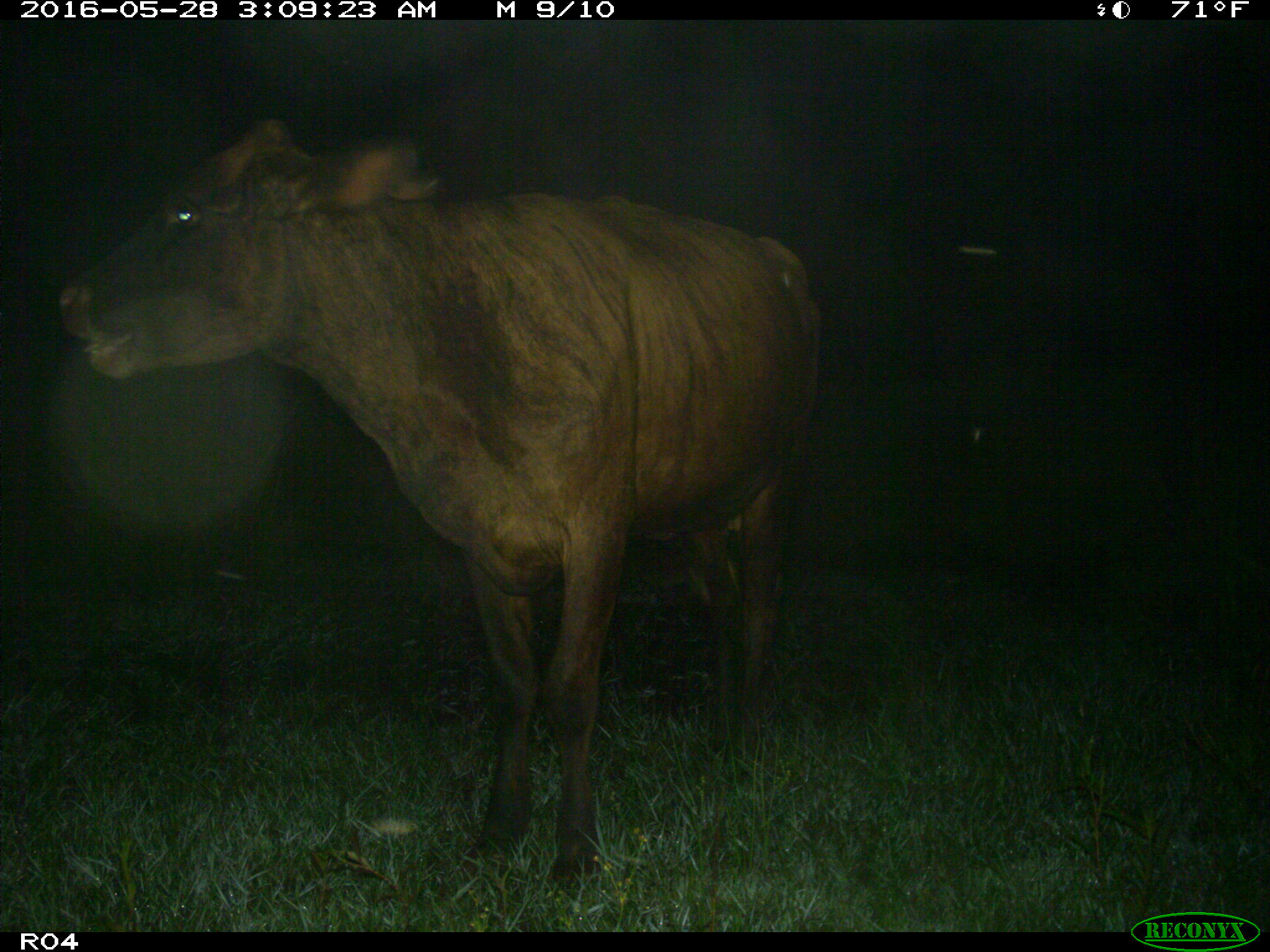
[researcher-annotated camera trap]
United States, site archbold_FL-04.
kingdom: Animalia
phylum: Chordata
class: Mammalia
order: Artiodactyla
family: Bovidae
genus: Bos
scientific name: Bos taurus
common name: domestic cow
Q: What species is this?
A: Bos taurus (domestic cow).